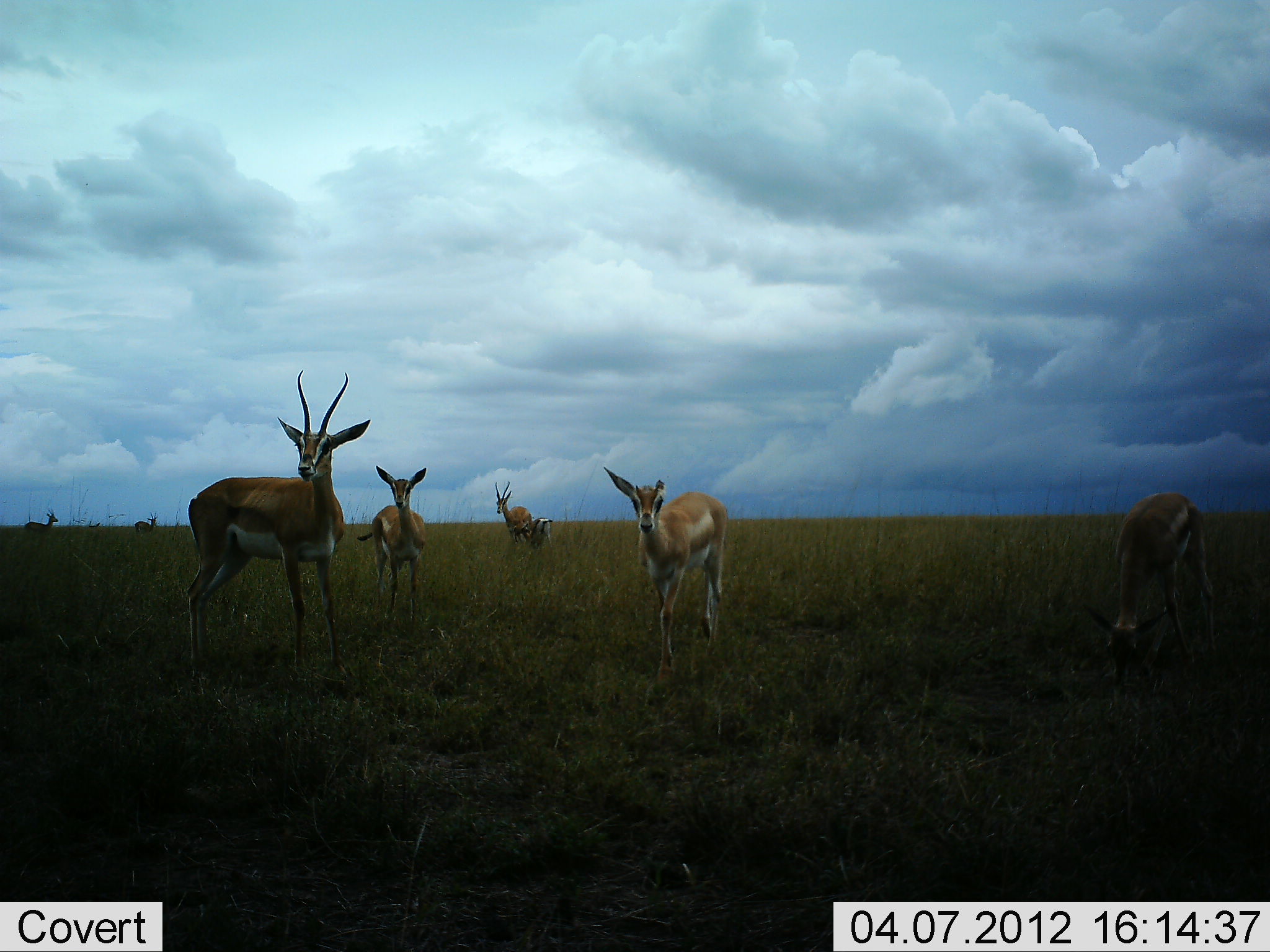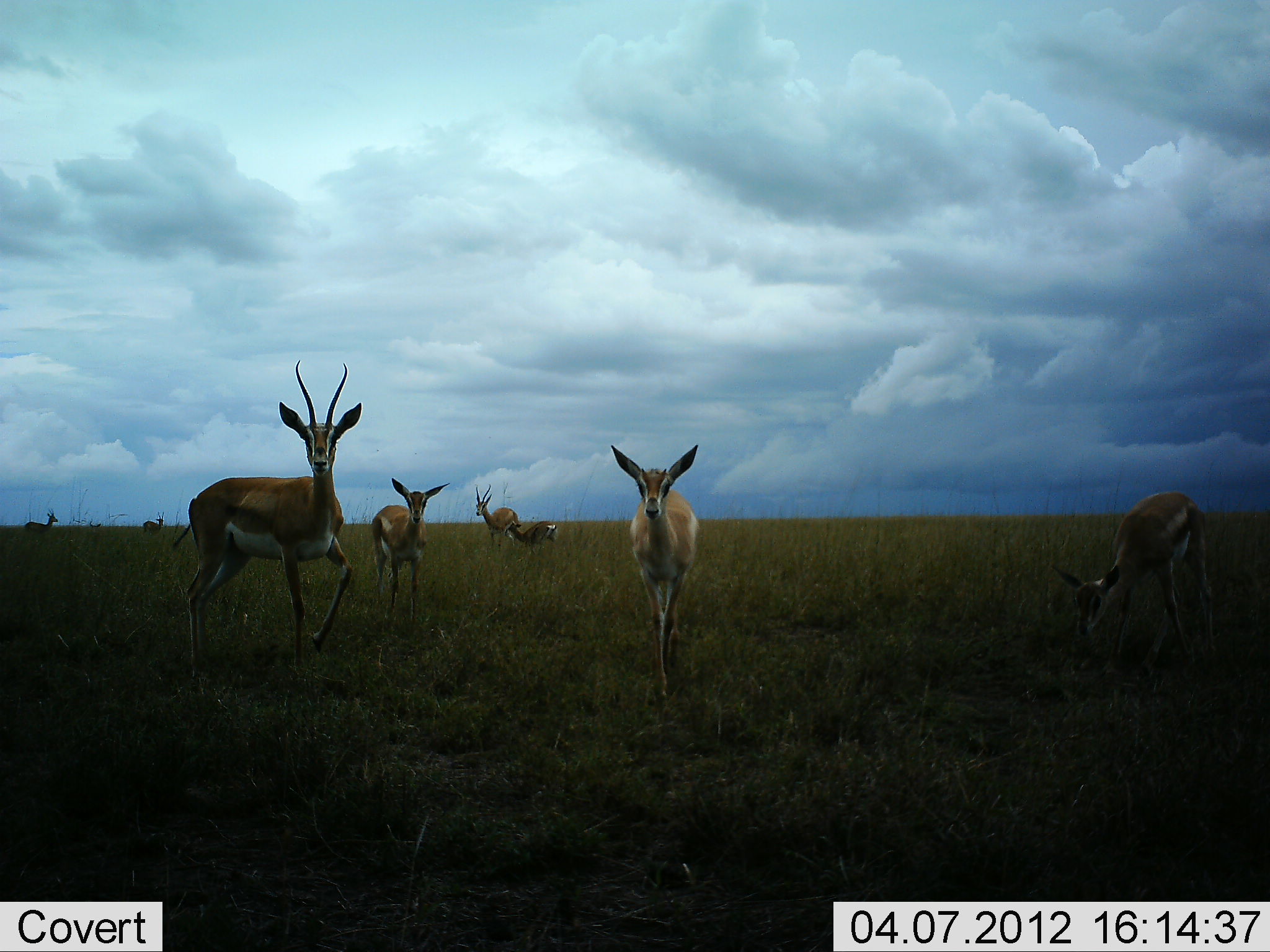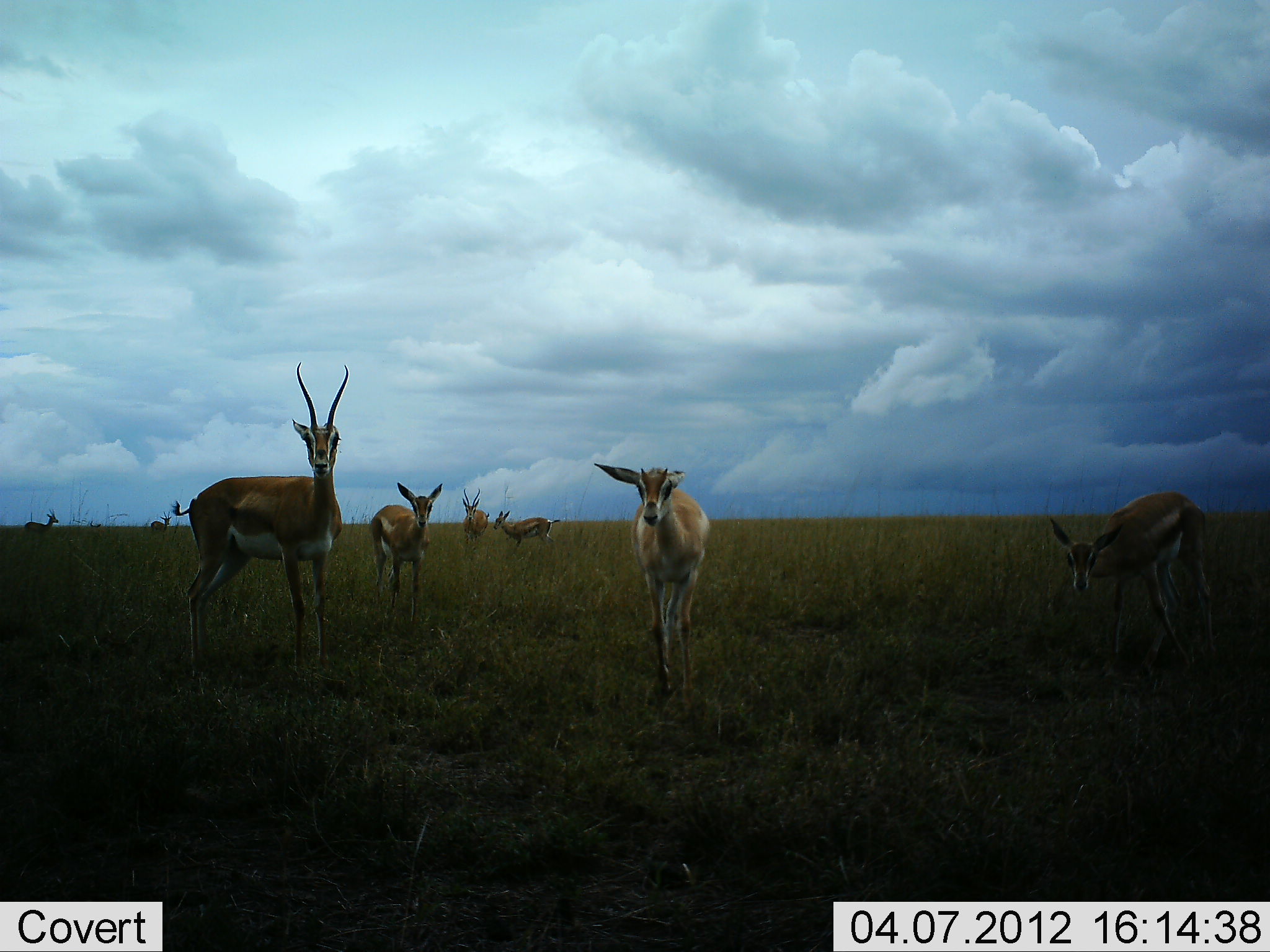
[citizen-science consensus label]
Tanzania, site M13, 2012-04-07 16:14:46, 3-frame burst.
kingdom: Animalia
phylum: Chordata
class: Mammalia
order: Artiodactyla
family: Bovidae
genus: Nanger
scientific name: Nanger granti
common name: grant's gazelle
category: gazellegrants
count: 8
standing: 100%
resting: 0%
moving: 25%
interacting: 25%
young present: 25%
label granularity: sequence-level